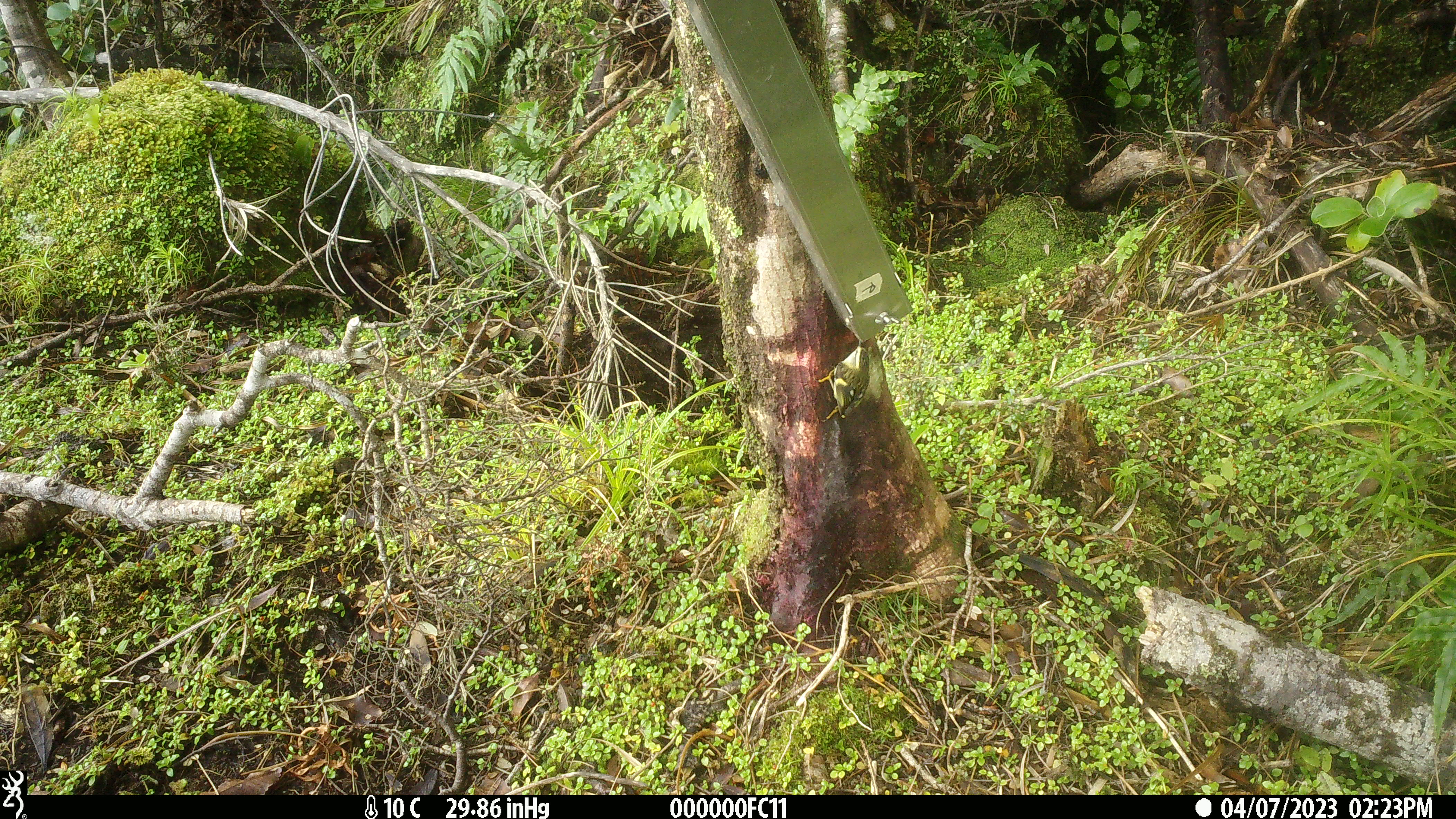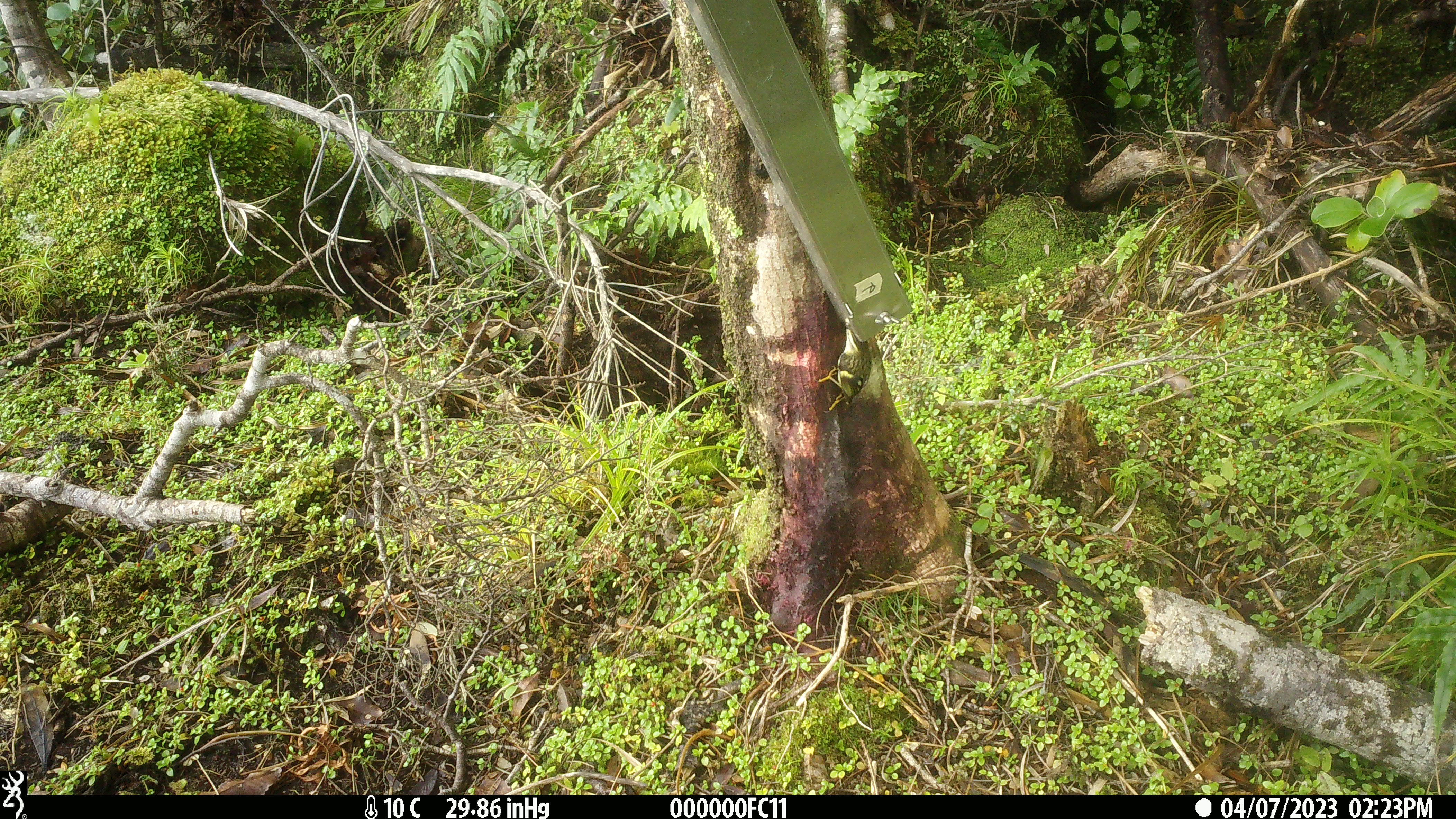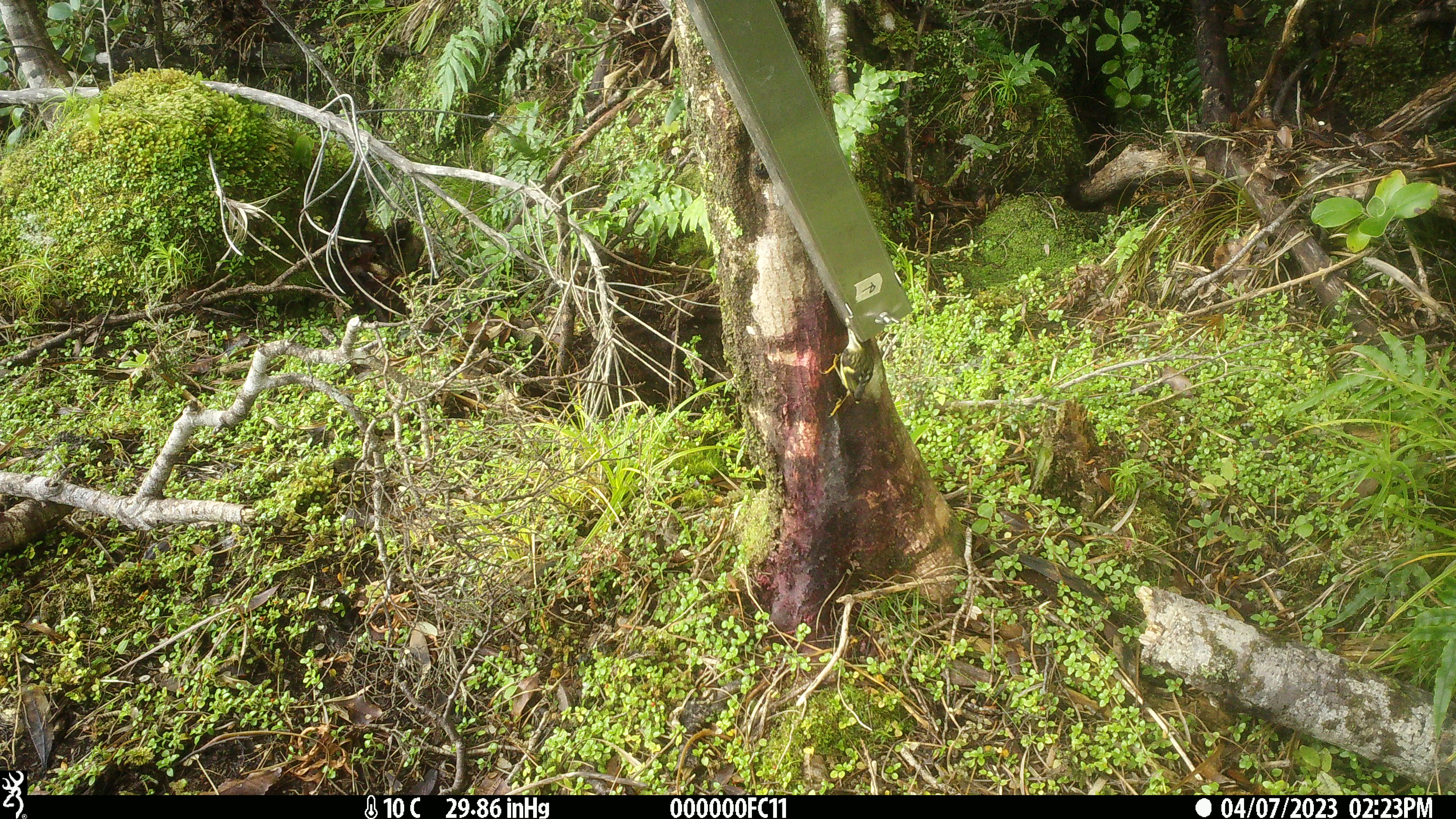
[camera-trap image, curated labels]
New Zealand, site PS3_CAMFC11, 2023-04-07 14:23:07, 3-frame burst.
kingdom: Animalia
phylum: Chordata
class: Aves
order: Passeriformes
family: Acanthisittidae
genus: Acanthisitta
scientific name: Acanthisitta chloris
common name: rifleman